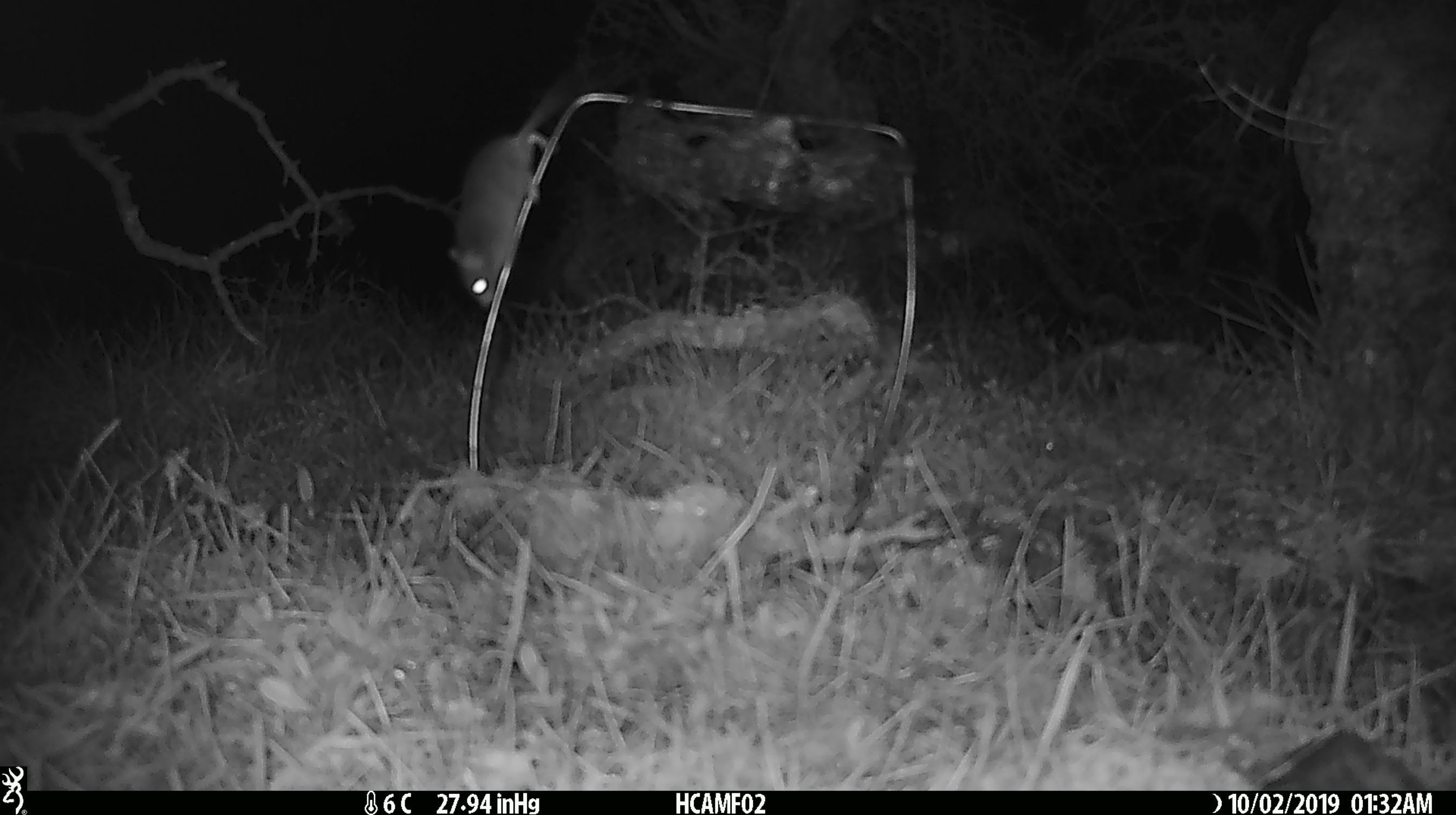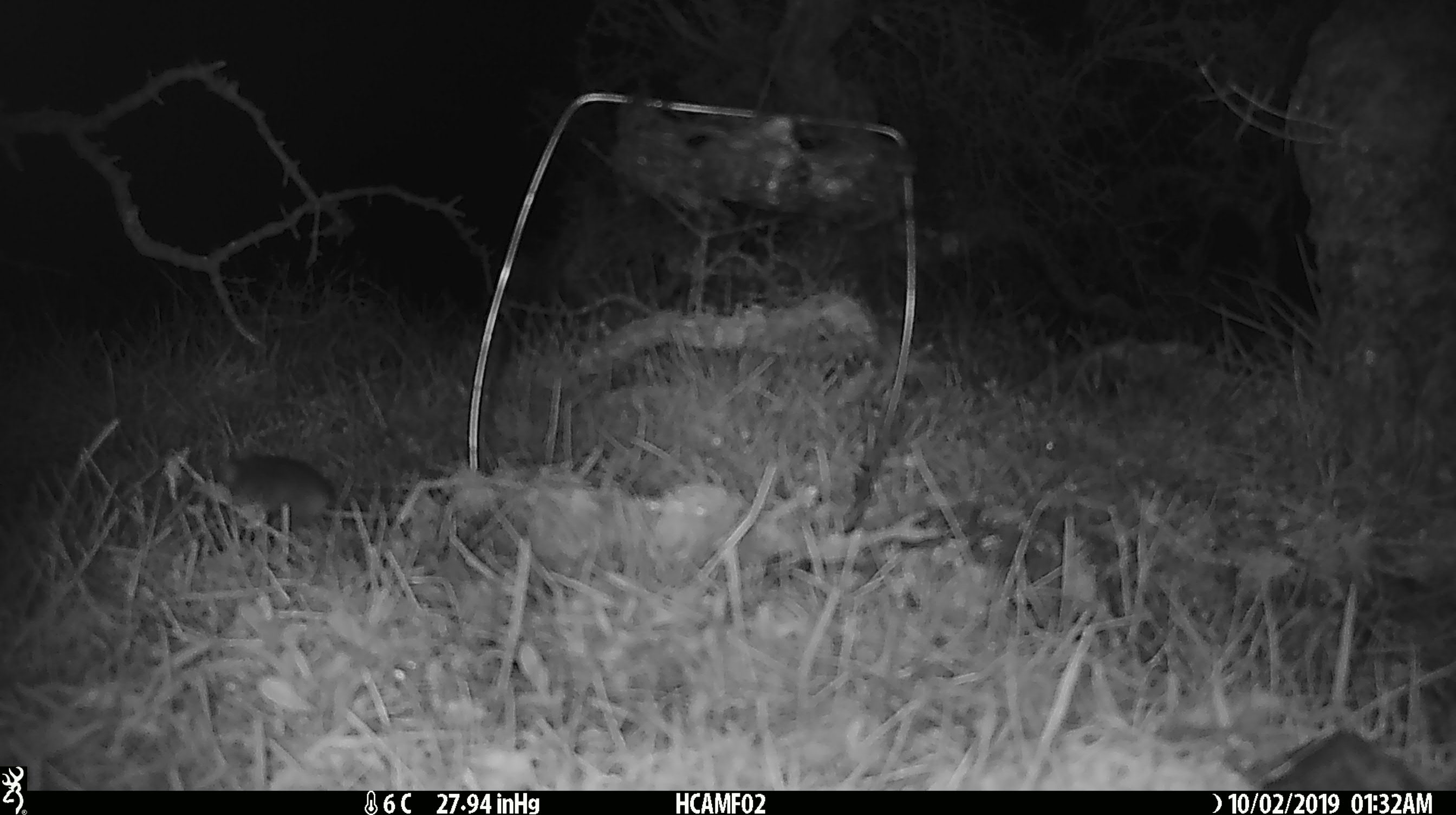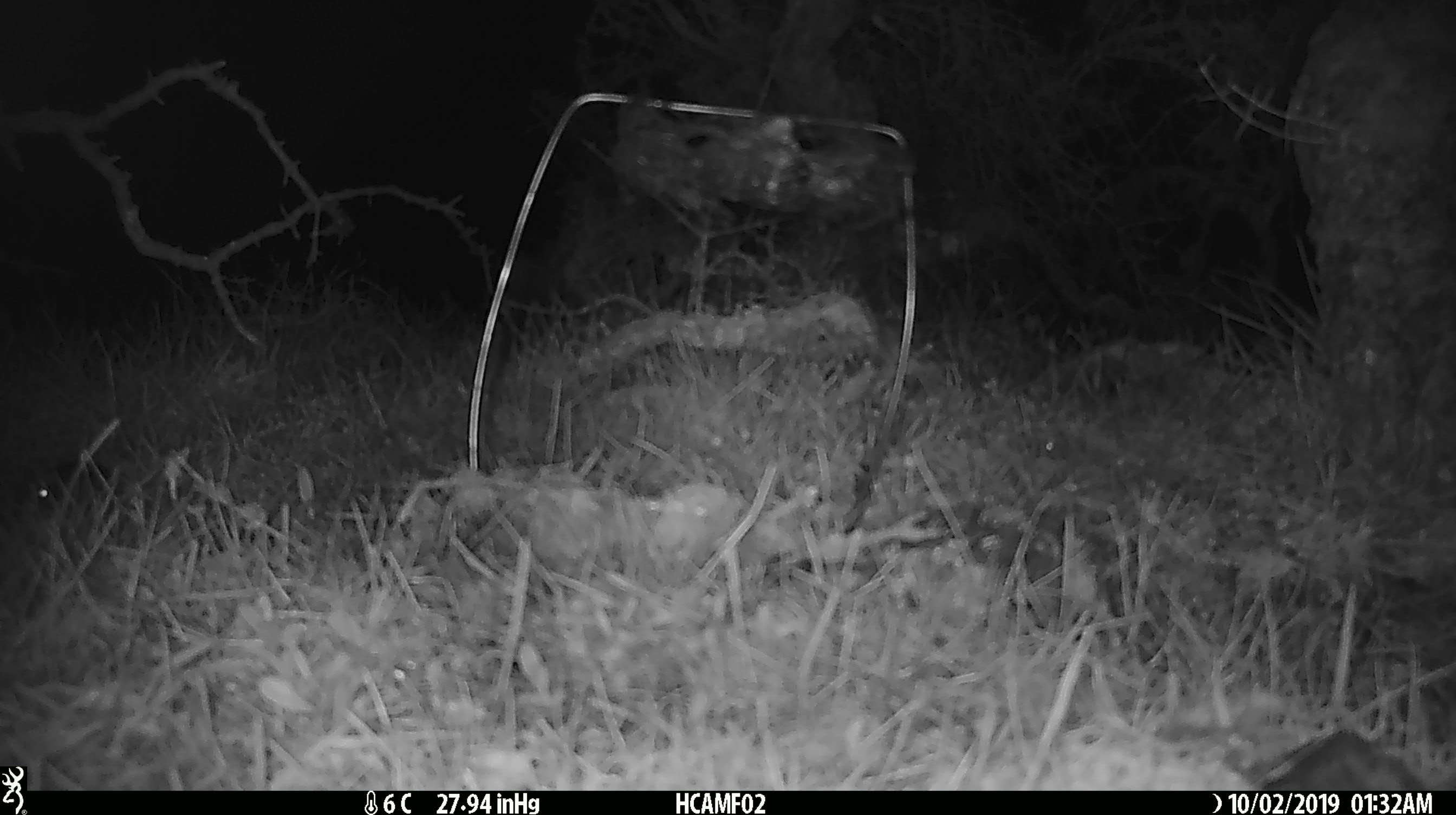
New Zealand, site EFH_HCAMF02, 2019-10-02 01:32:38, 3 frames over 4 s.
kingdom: Animalia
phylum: Chordata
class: Mammalia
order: Rodentia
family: Muridae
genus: Mus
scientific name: Mus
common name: mouse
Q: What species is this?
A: Mouse (Mus).